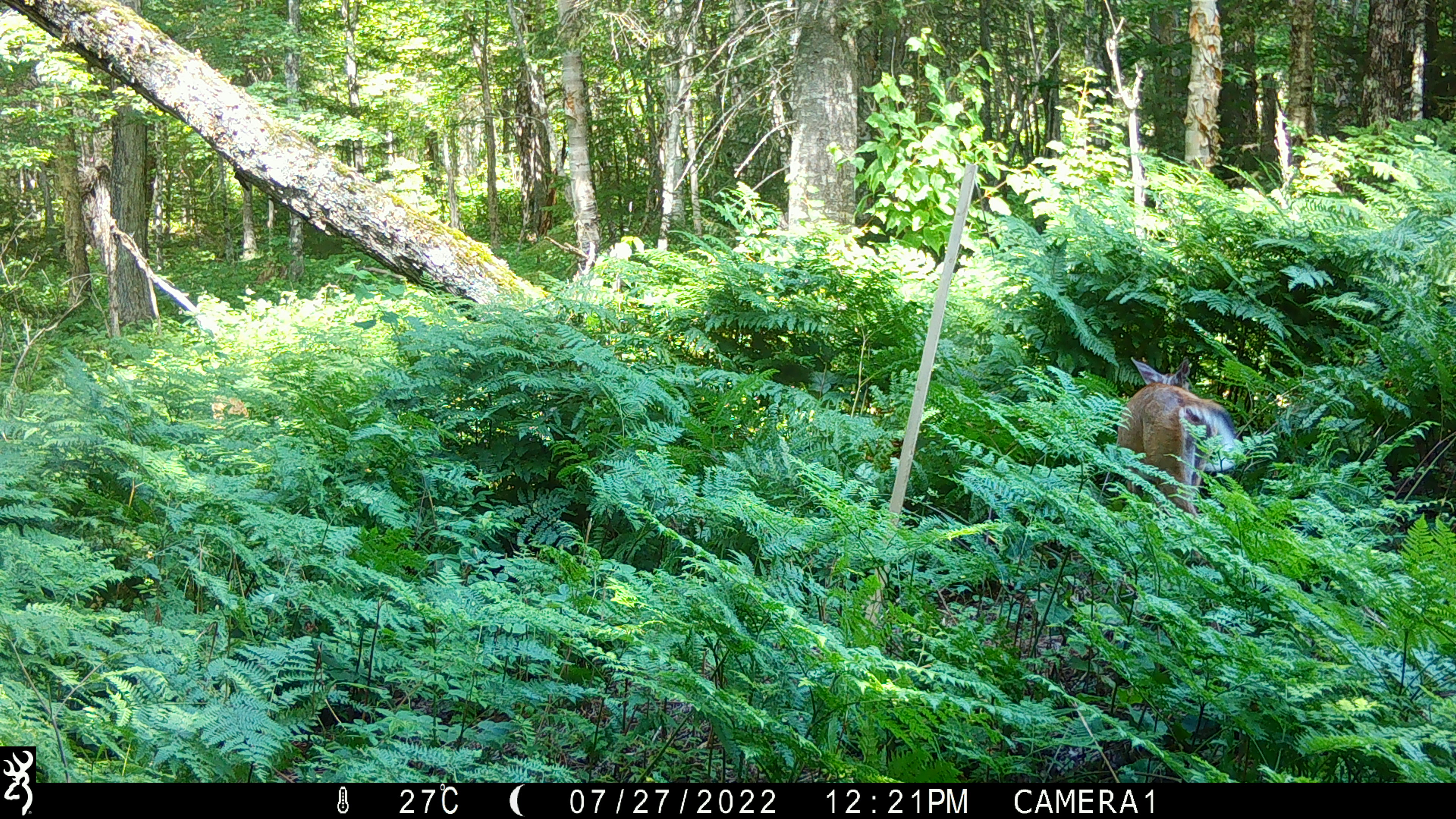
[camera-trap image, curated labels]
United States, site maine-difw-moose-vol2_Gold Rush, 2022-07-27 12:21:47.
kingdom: Animalia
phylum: Chordata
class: Mammalia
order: Artiodactyla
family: Cervidae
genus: Odocoileus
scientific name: Odocoileus virginianus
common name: white-tailed deer